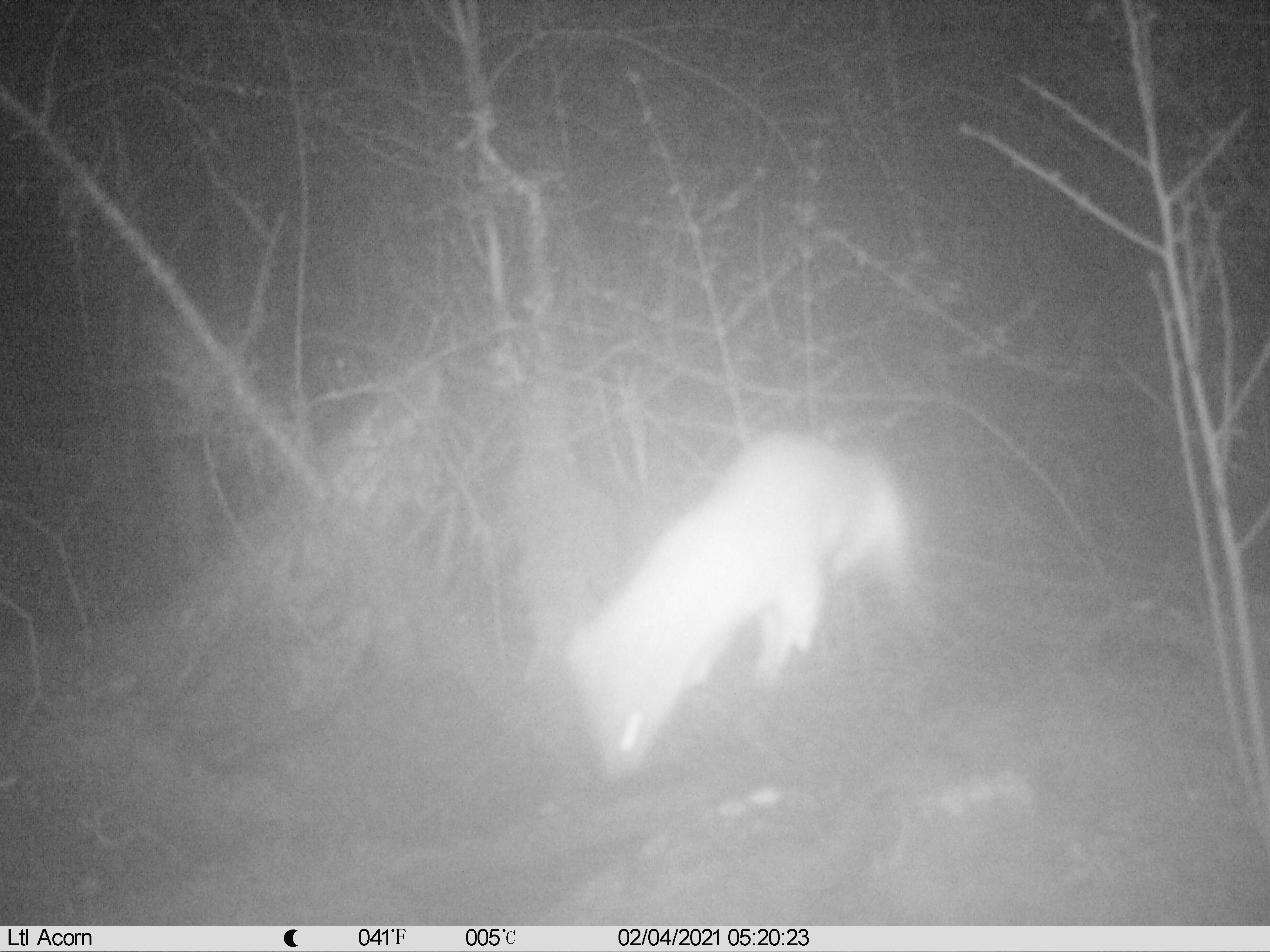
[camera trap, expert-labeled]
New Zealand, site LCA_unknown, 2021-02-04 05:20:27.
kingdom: Animalia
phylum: Chordata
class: Mammalia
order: Carnivora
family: Mustelidae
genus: Mustela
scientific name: Mustela erminea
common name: stoat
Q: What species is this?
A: Stoat (Mustela erminea).